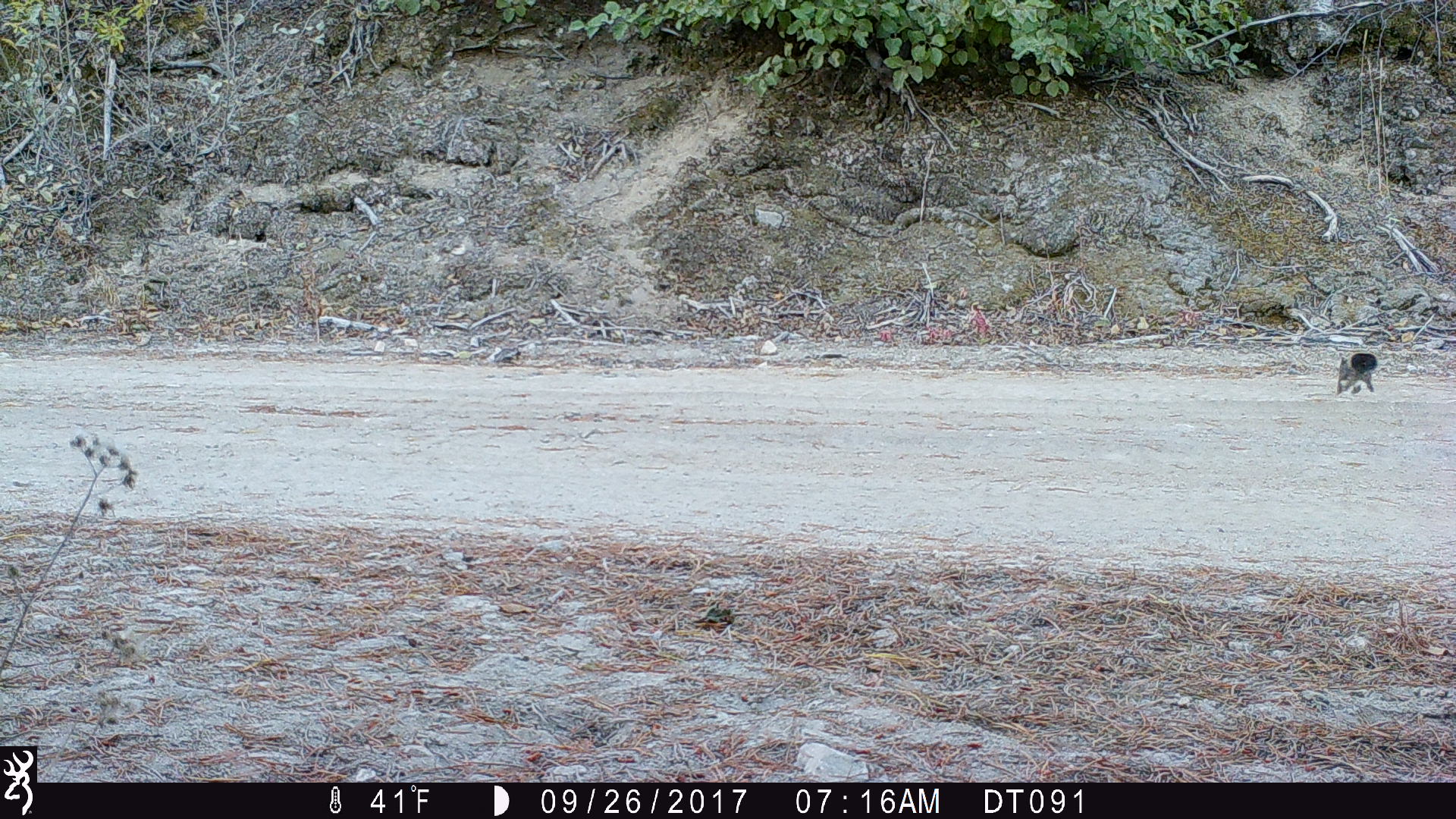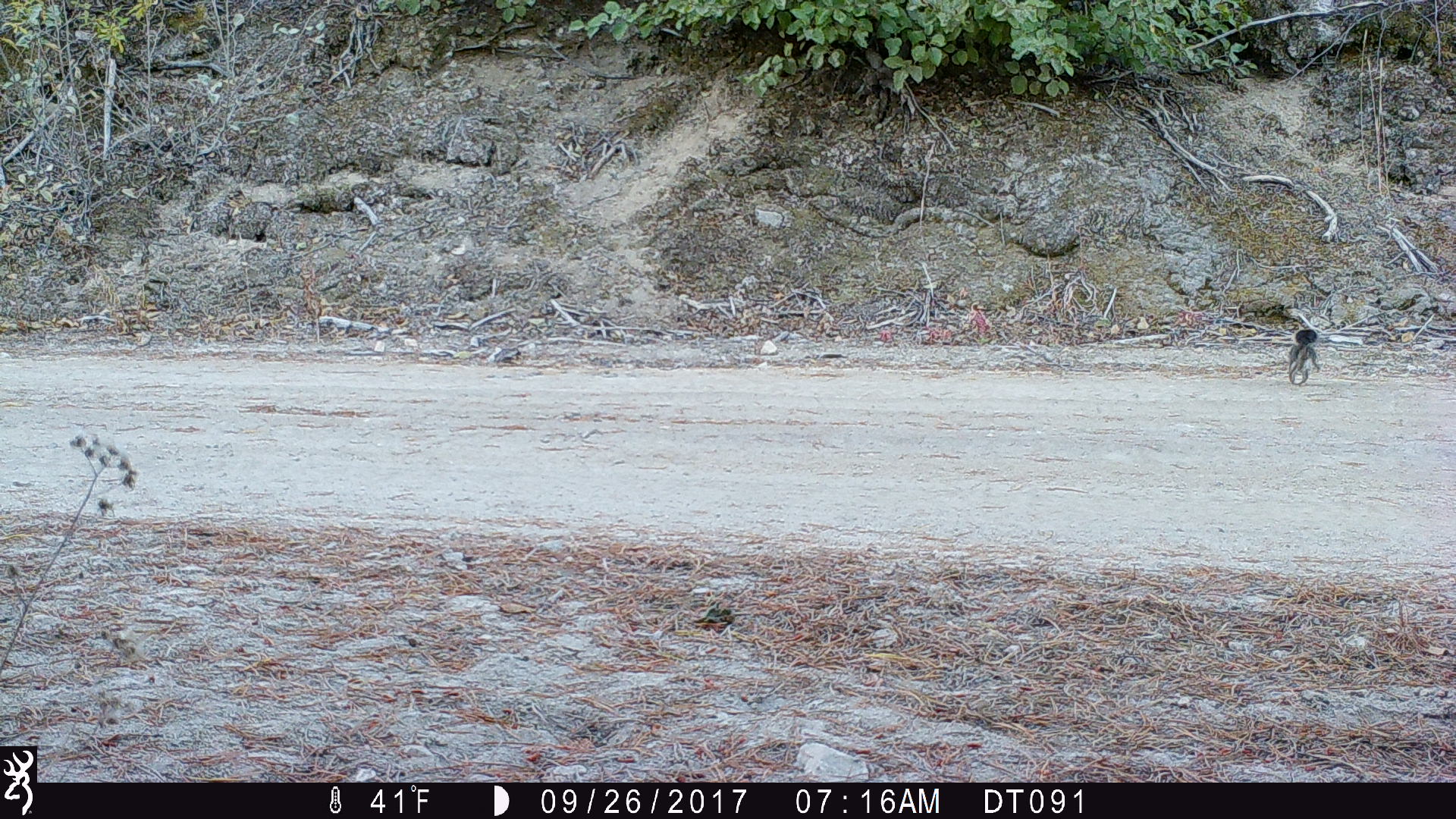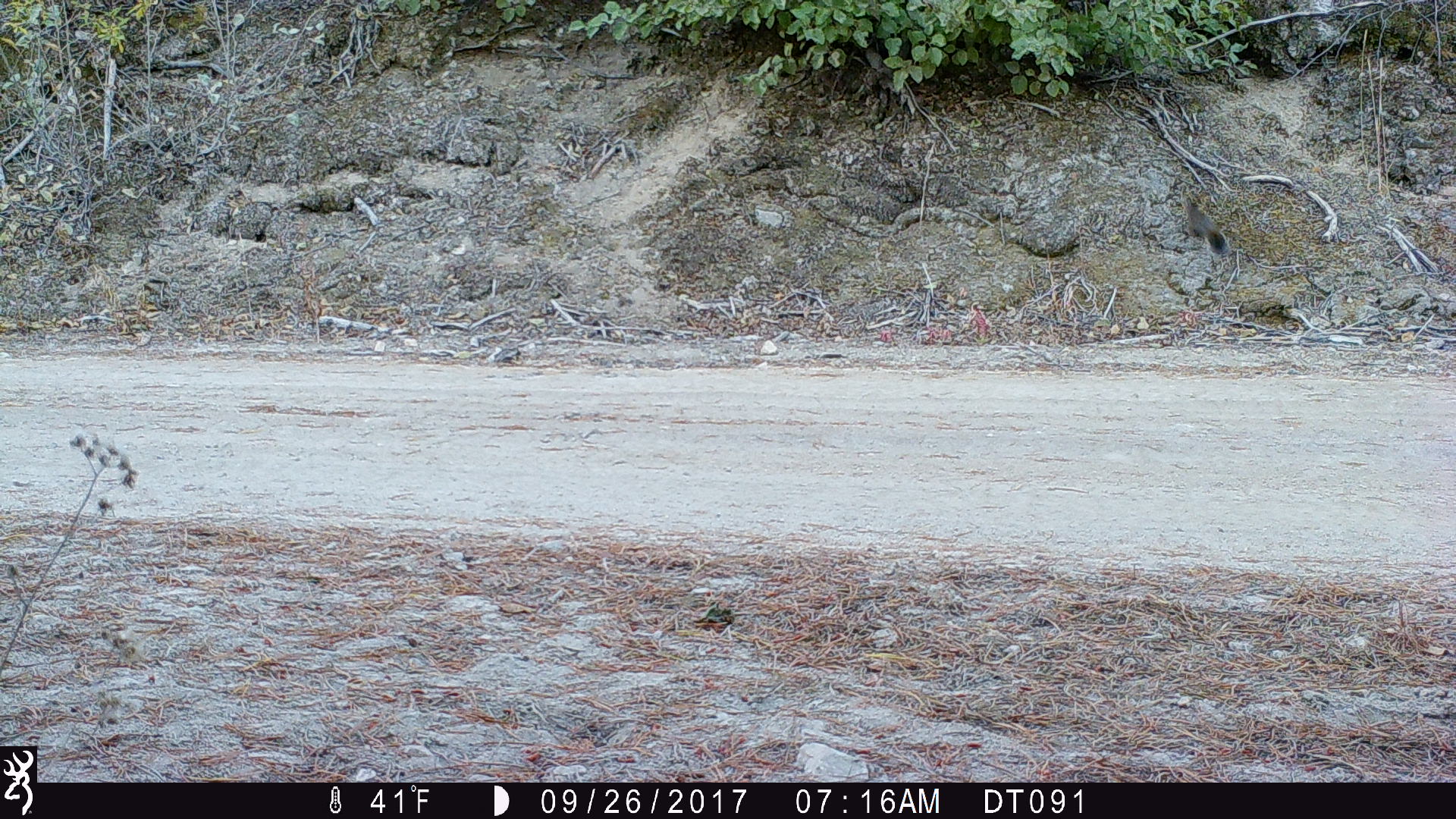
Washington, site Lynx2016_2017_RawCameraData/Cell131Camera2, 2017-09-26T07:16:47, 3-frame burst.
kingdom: Animalia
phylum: Chordata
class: Mammalia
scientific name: Mammalia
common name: small mammal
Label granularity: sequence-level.